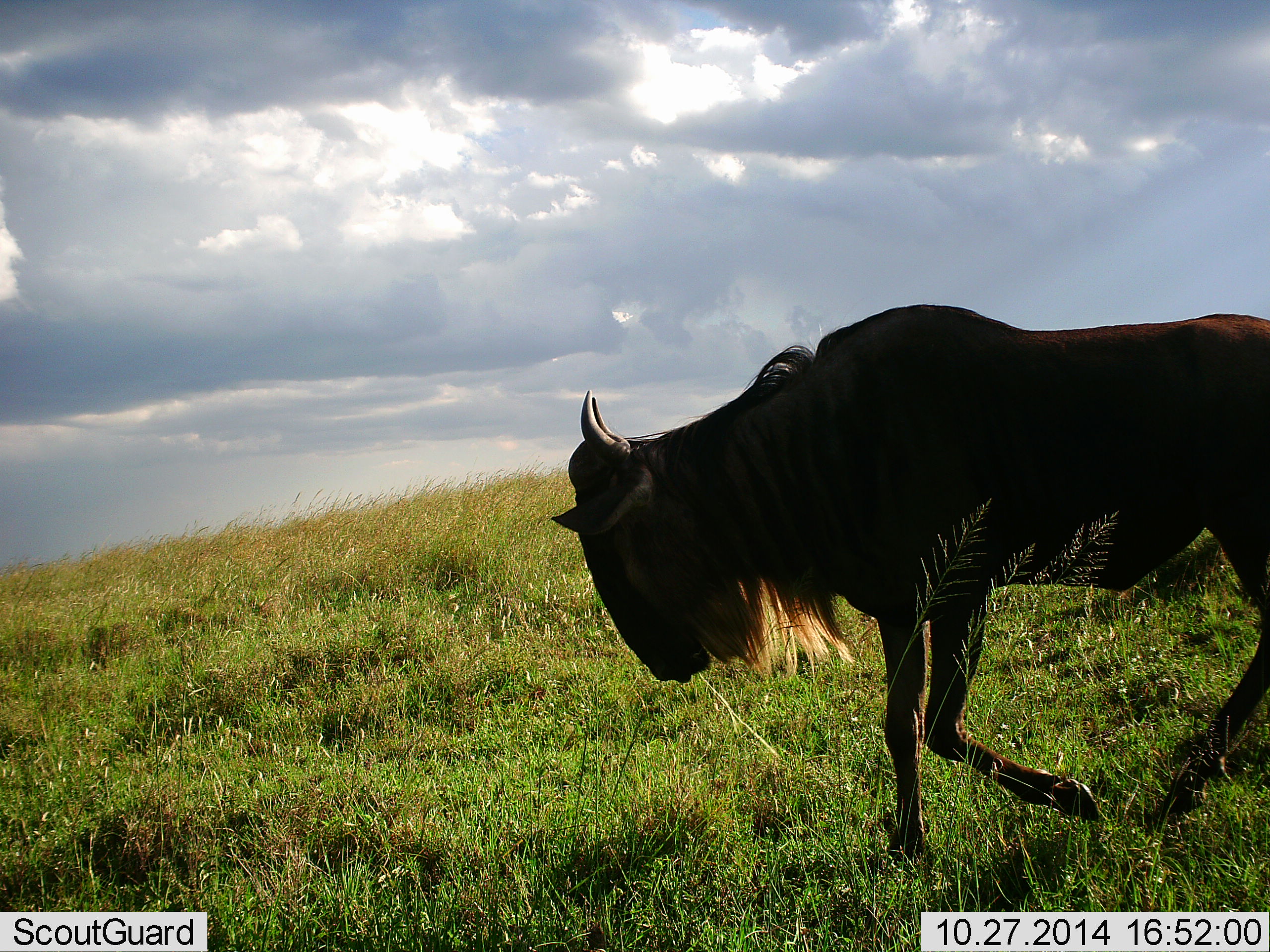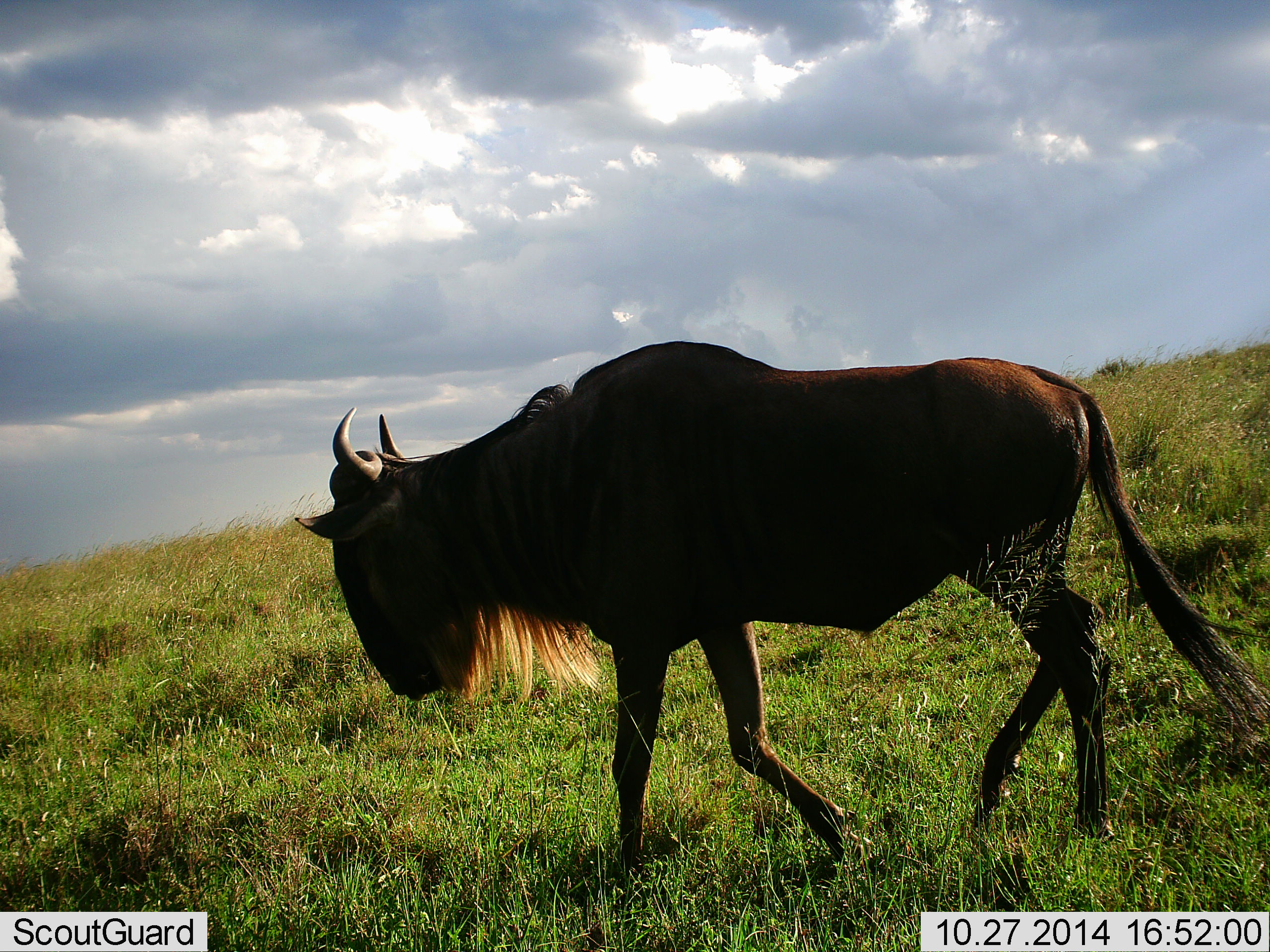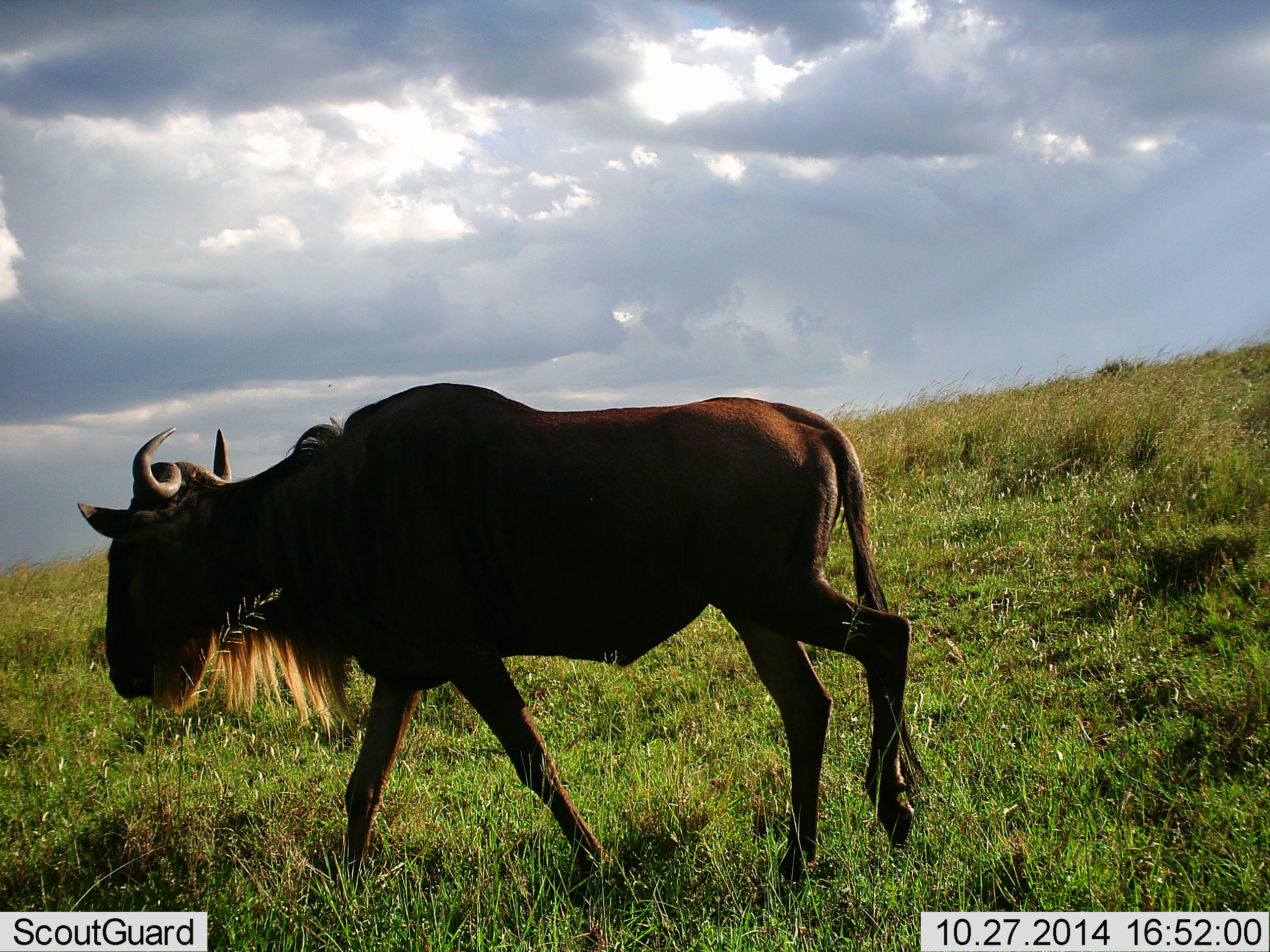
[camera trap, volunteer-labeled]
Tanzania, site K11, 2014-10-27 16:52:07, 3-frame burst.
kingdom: Animalia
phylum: Chordata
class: Mammalia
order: Artiodactyla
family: Bovidae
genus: Connochaetes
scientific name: Connochaetes taurinus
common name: blue wildebeest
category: wildebeest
Wildebeest (blue wildebeest) (Connochaetes taurinus), count 1. Behavior (volunteer vote fractions): standing 10%, resting 0%, moving 90%, interacting 0%. Young present (vote fraction): 0%. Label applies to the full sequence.